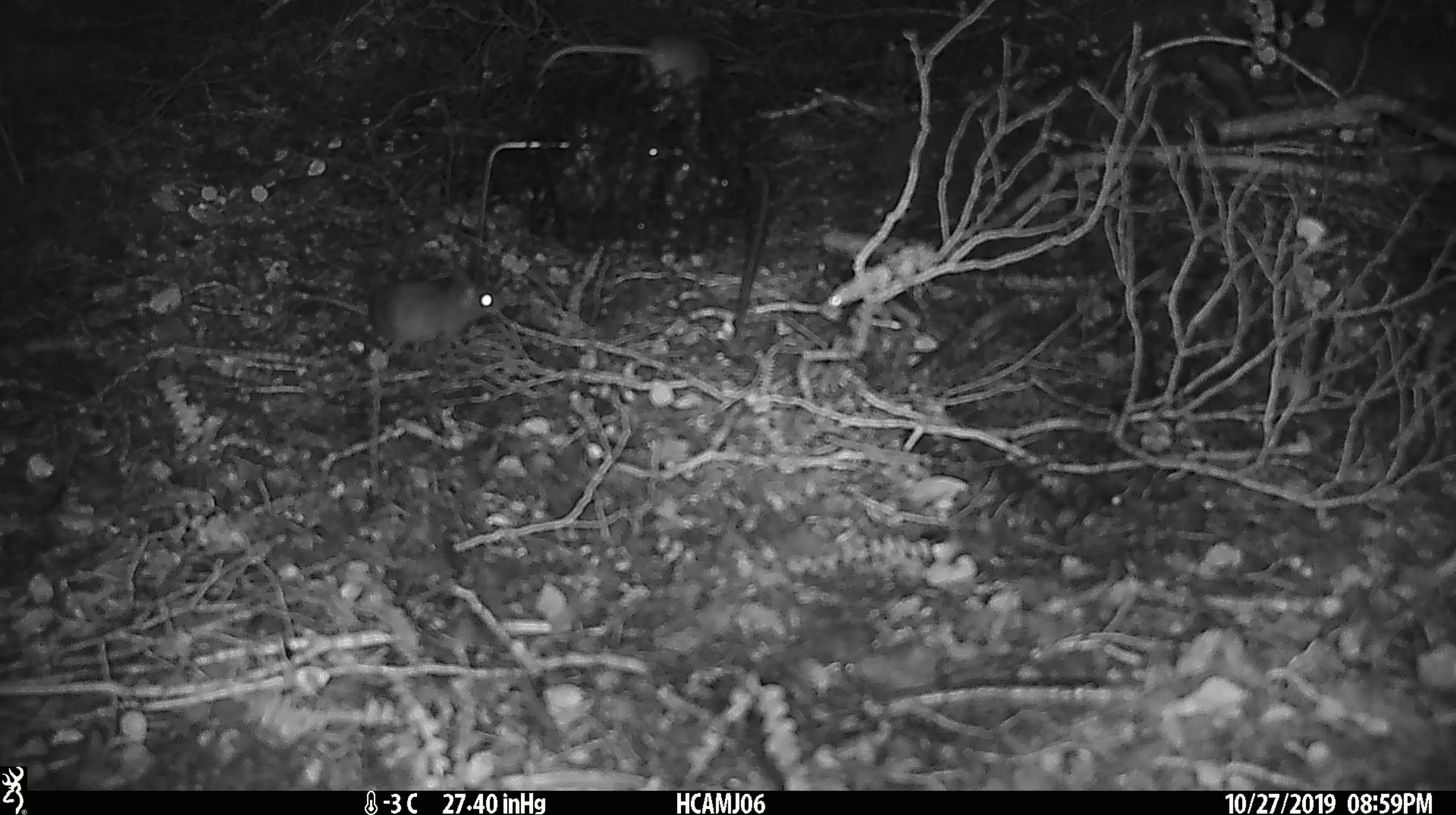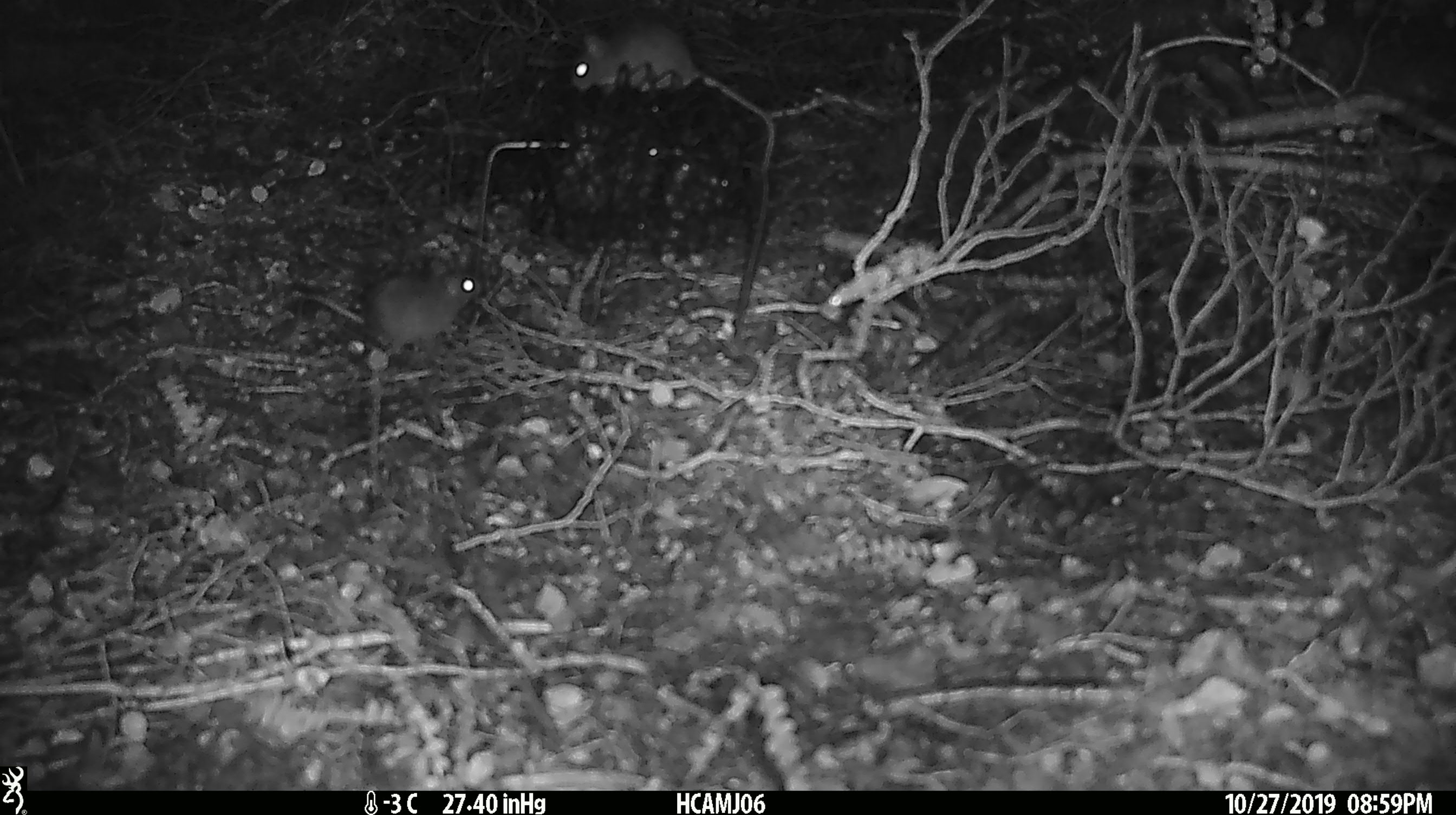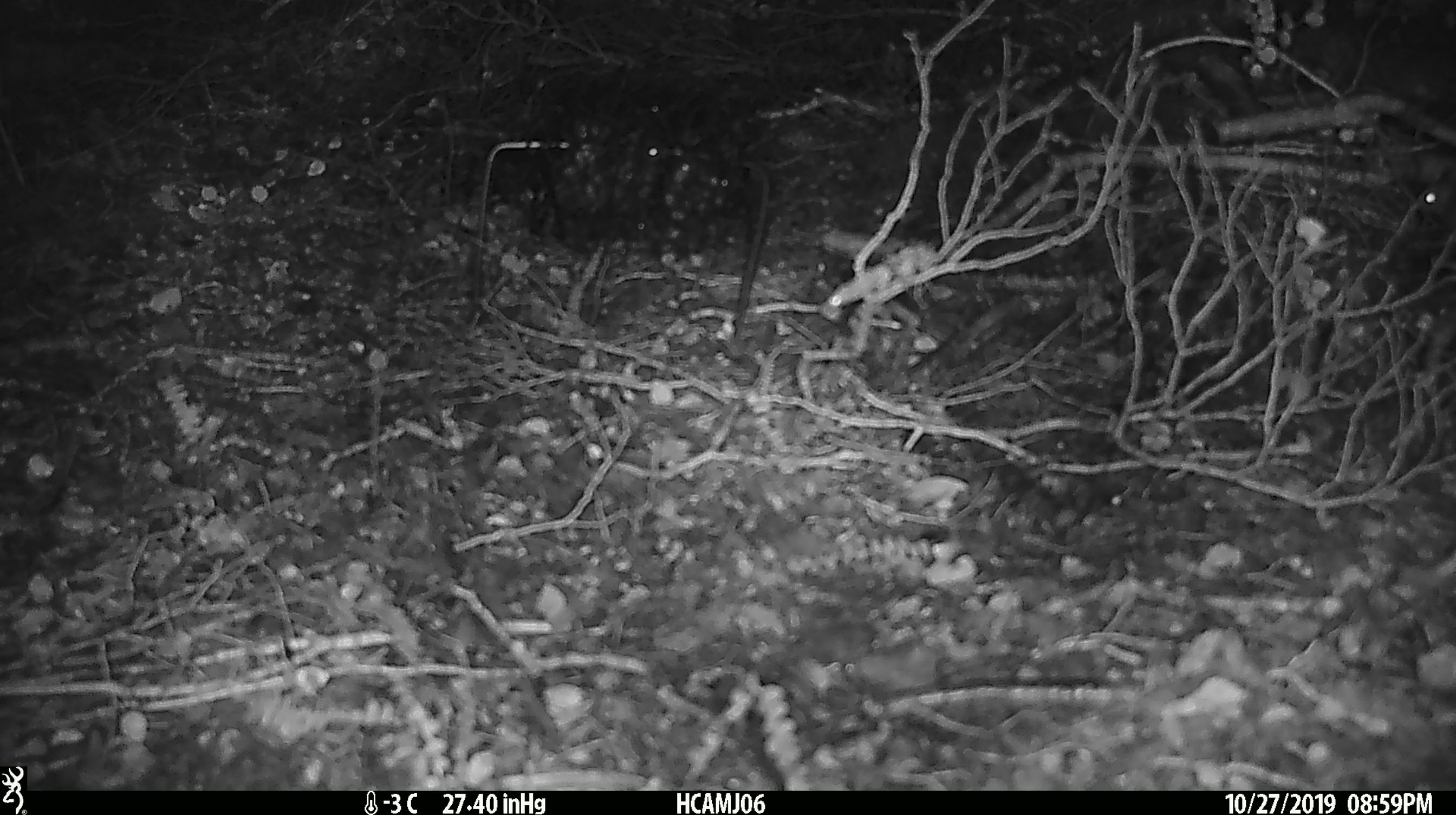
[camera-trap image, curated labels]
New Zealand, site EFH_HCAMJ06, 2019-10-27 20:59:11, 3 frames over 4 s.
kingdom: Animalia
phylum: Chordata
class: Mammalia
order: Rodentia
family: Muridae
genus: Mus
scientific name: Mus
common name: mouse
Mouse (Mus).